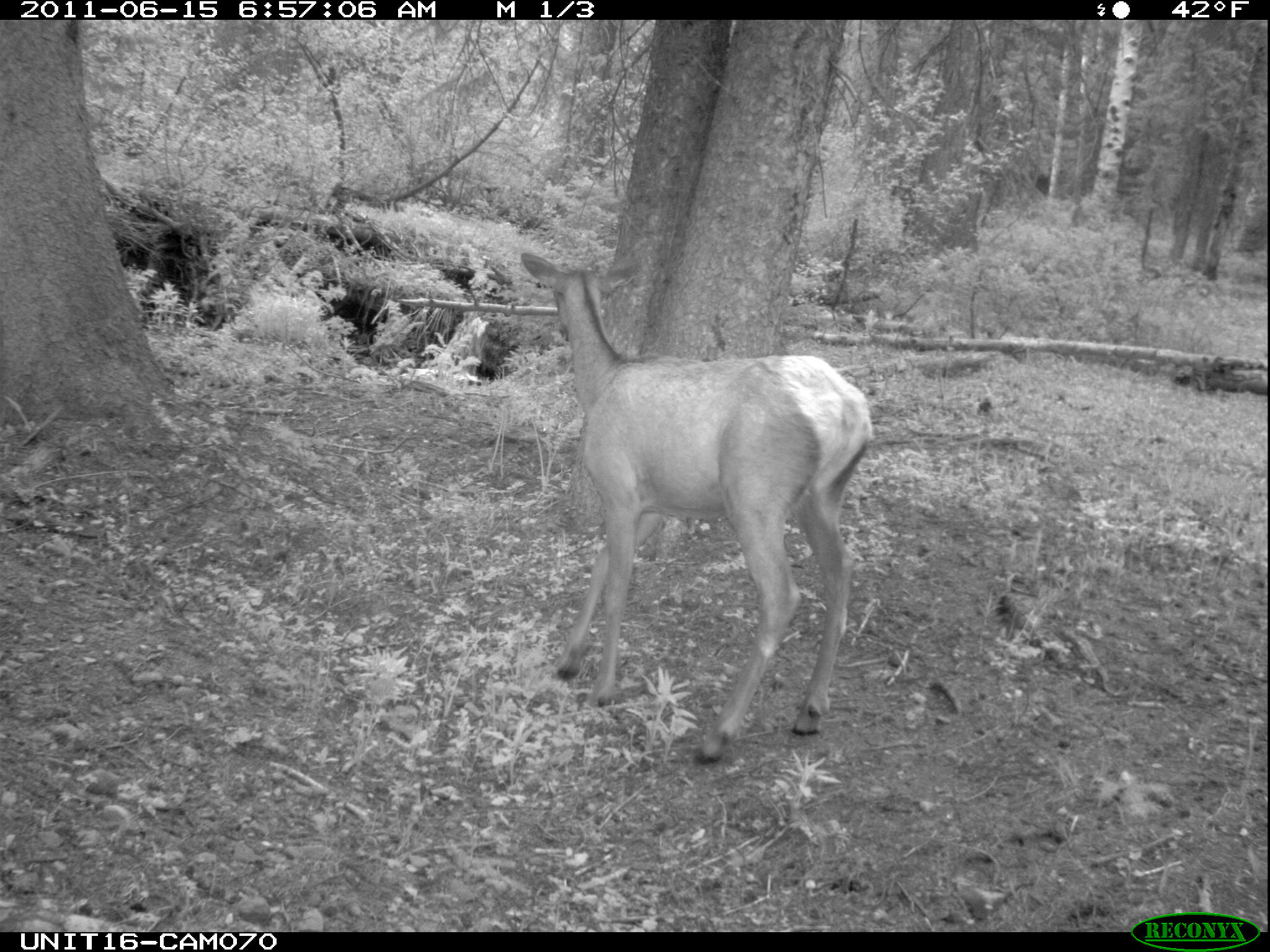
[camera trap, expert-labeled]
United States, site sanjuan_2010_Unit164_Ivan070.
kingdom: Animalia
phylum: Chordata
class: Mammalia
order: Artiodactyla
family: Cervidae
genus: Cervus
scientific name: Cervus elaphus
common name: red deer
Cervus elaphus (red deer).